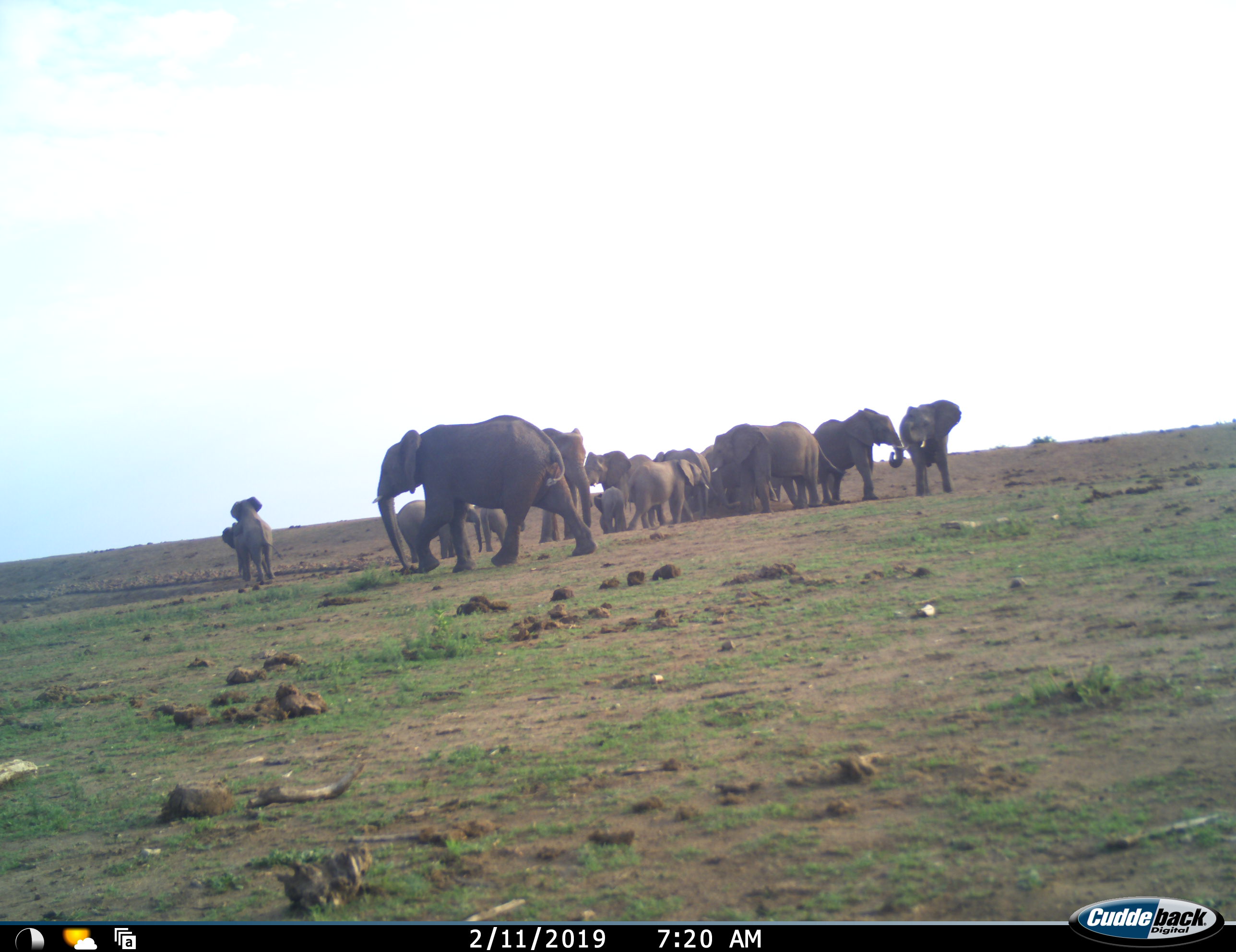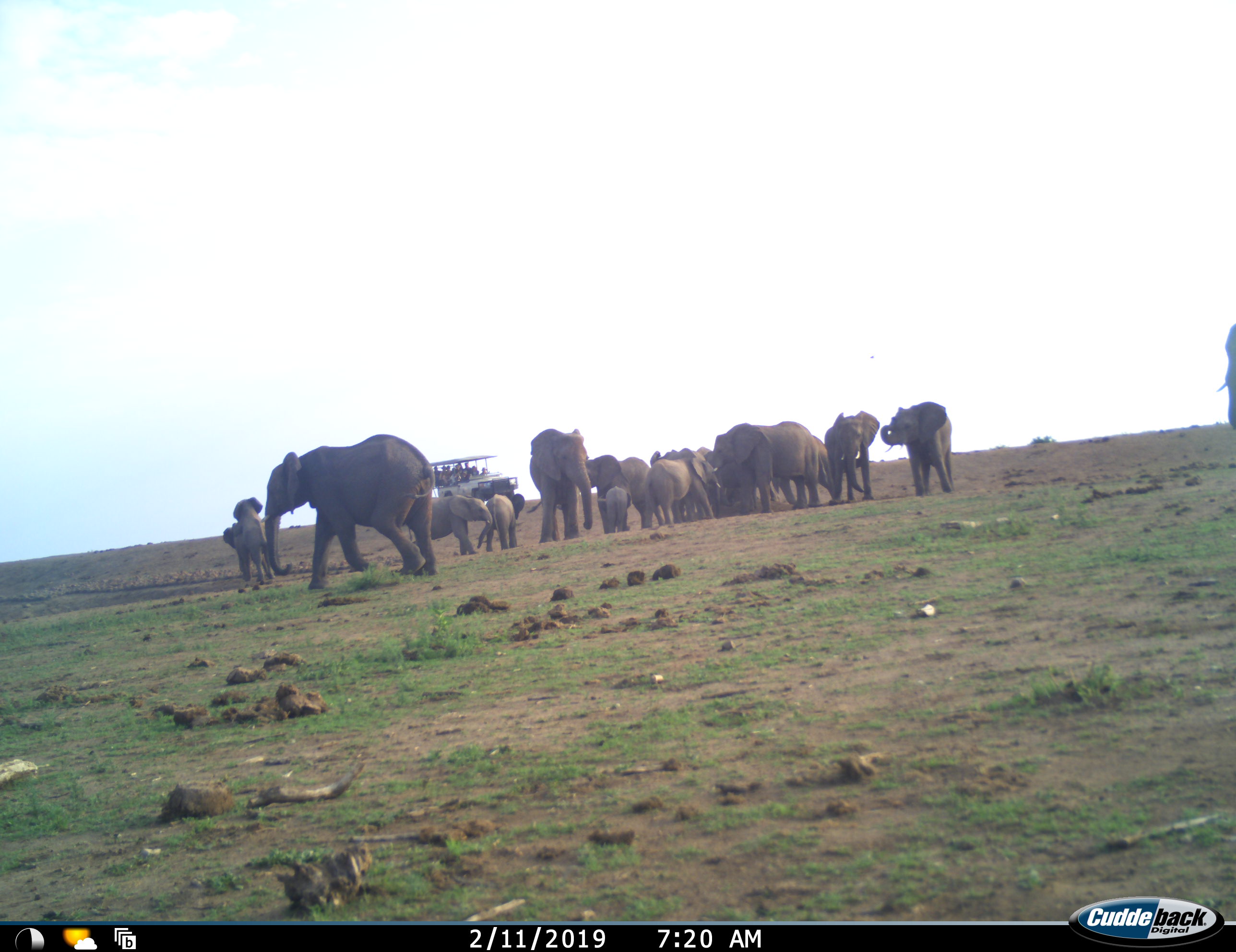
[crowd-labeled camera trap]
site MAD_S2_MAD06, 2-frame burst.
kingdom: Animalia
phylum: Chordata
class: Mammalia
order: Proboscidea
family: Elephantidae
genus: Loxodonta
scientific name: Loxodonta africana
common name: african bush elephant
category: elephant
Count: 11-50.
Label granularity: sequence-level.